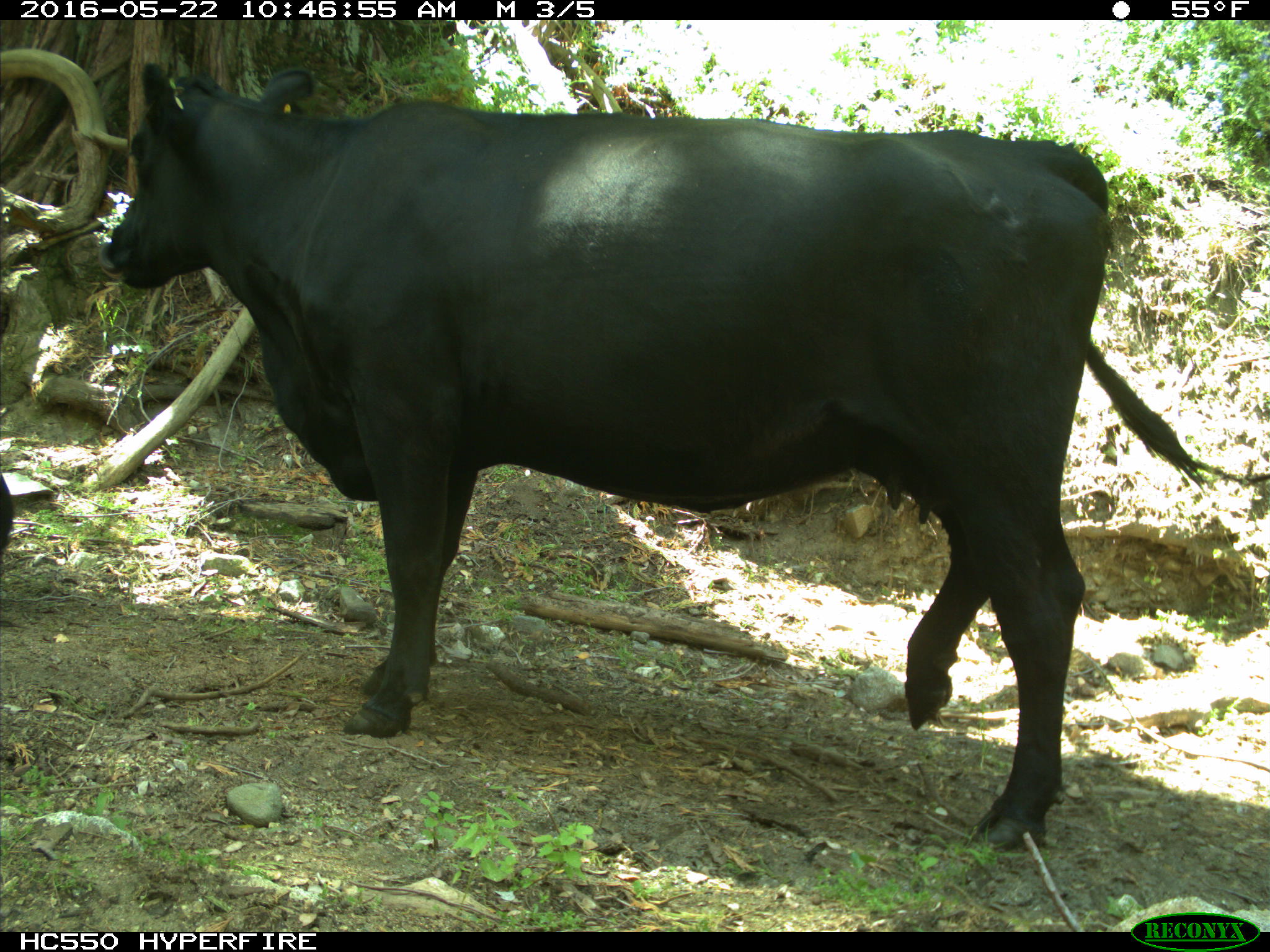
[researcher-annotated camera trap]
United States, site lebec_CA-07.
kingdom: Animalia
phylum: Chordata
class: Mammalia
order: Artiodactyla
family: Bovidae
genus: Bos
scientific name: Bos taurus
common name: domestic cow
Bos taurus (domestic cow).